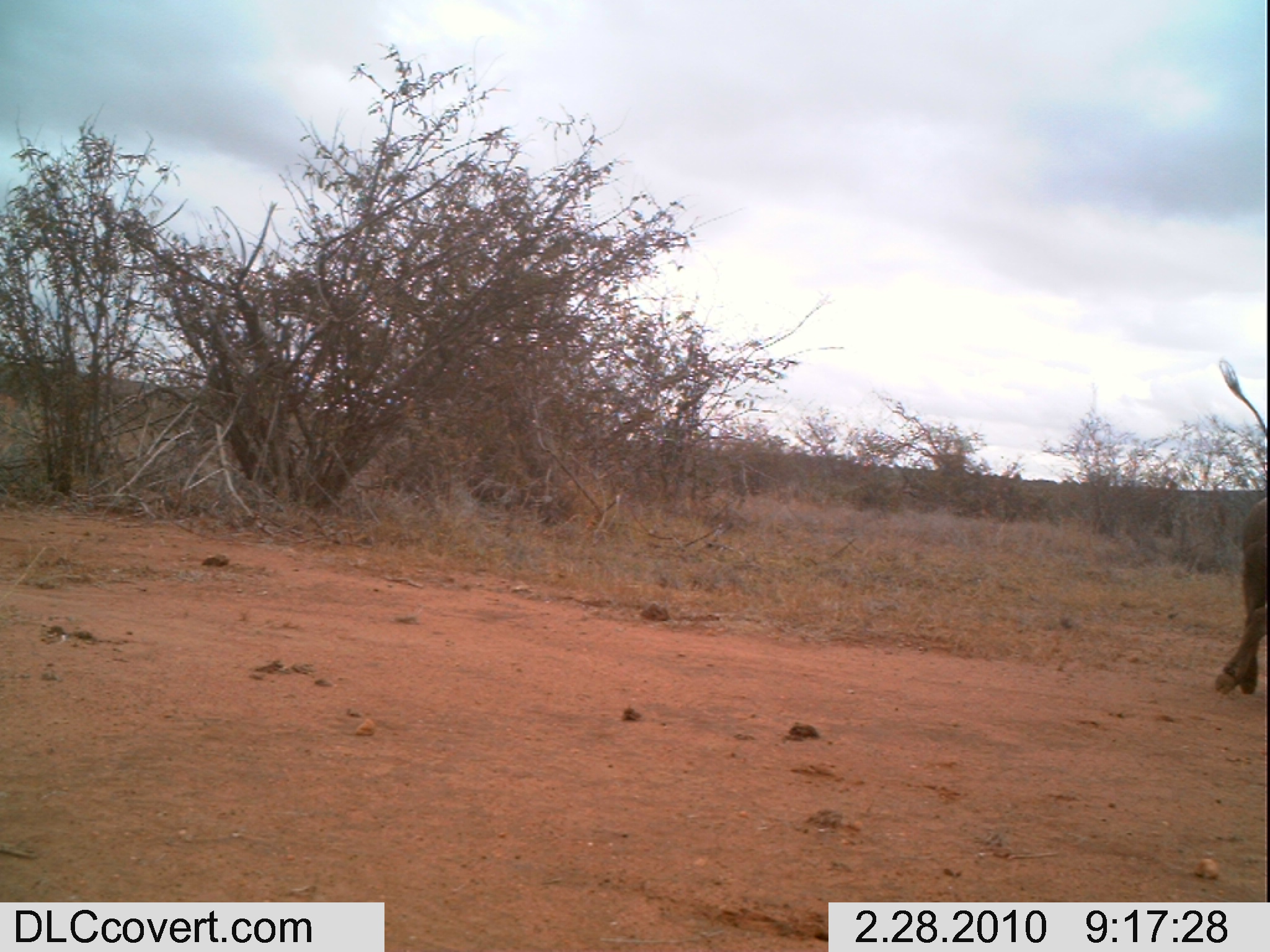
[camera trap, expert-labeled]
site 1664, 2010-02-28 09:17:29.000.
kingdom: Animalia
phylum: Chordata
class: Mammalia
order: Artiodactyla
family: Suidae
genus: Phacochoerus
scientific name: Phacochoerus africanus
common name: common warthog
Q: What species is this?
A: Phacochoerus africanus (common warthog).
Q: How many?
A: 1.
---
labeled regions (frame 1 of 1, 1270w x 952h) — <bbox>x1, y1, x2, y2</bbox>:
phacochoerus africanus: <bbox>1215, 359, 1270, 696</bbox>